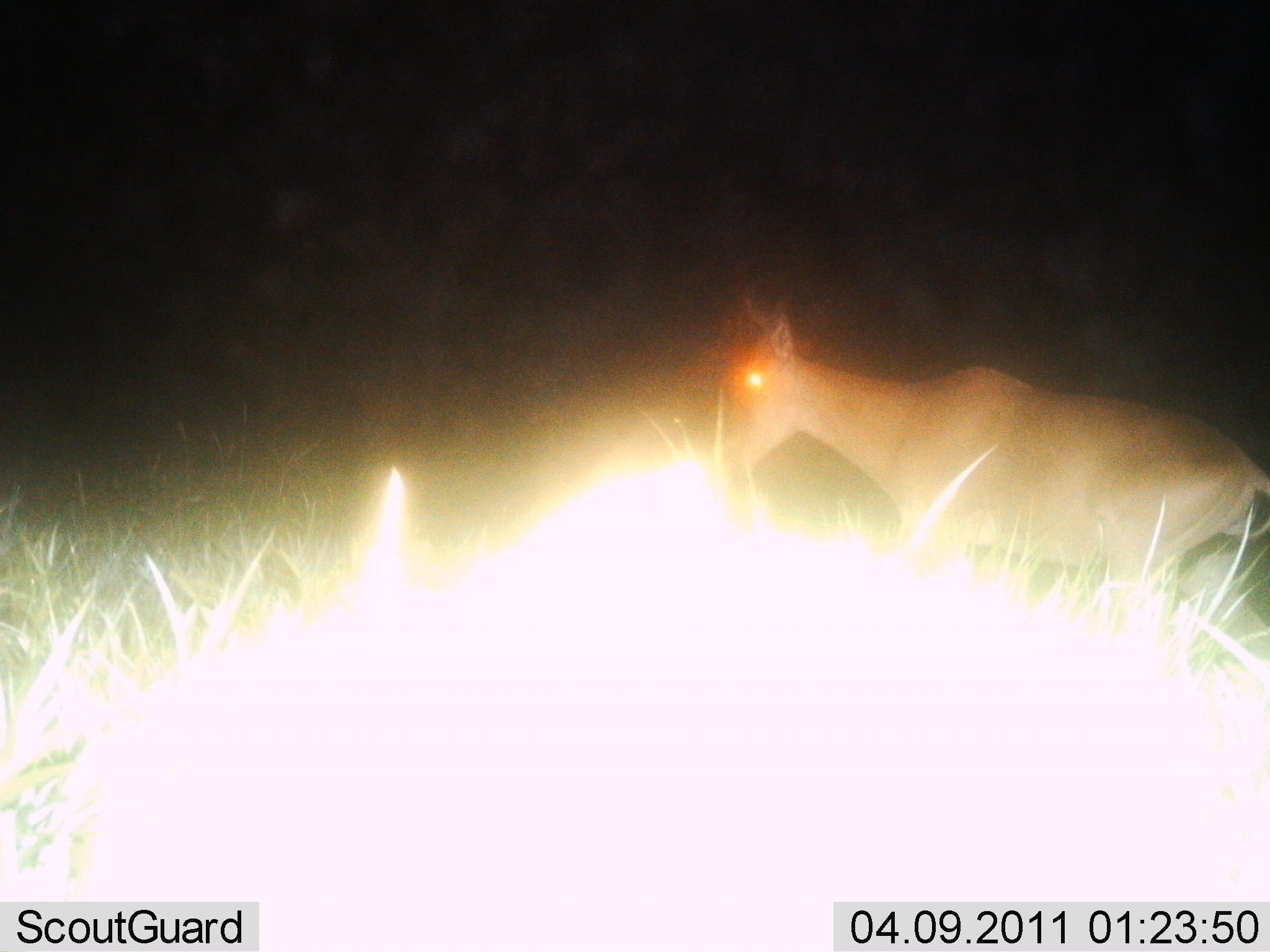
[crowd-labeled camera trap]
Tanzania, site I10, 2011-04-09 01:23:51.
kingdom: Animalia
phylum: Chordata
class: Mammalia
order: Artiodactyla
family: Bovidae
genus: Alcelaphus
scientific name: Alcelaphus buselaphus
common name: hartebeest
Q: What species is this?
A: Hartebeest (Alcelaphus buselaphus).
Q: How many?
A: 1.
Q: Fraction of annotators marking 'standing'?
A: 29%.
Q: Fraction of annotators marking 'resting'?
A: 0%.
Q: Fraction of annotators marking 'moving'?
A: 57%.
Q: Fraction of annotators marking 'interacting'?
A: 0%.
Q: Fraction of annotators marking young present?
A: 0%.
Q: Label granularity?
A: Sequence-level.